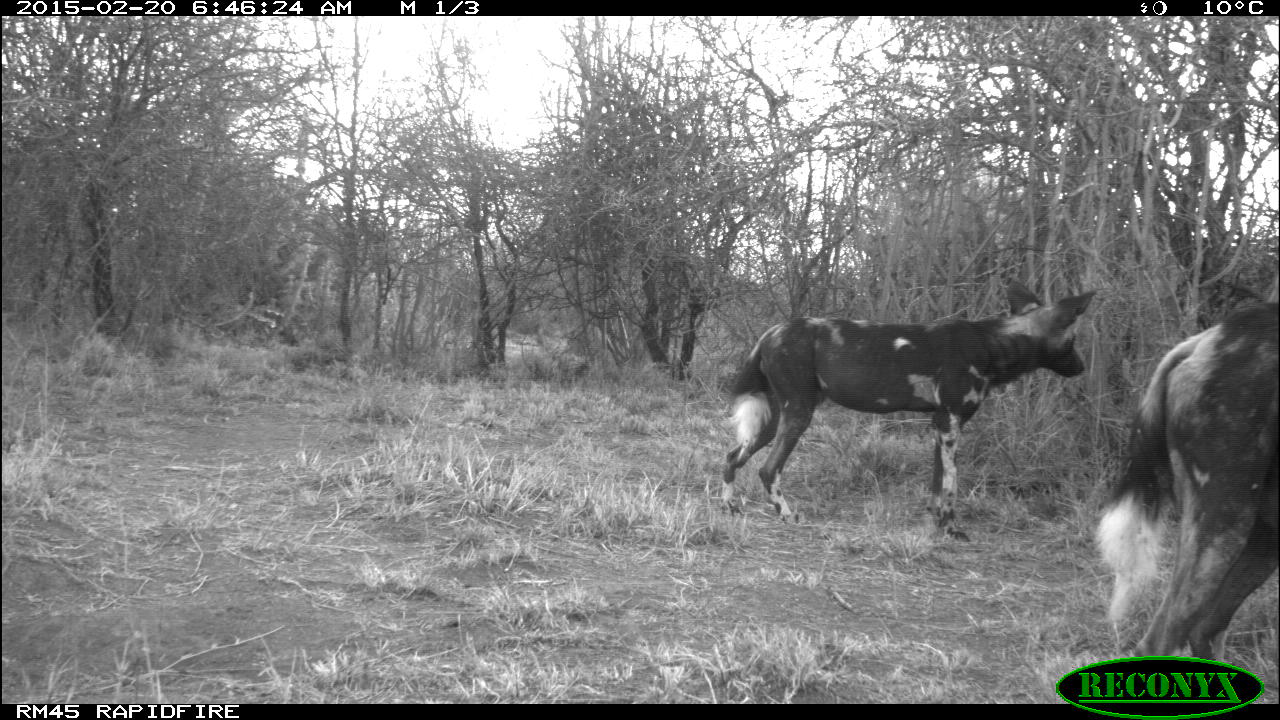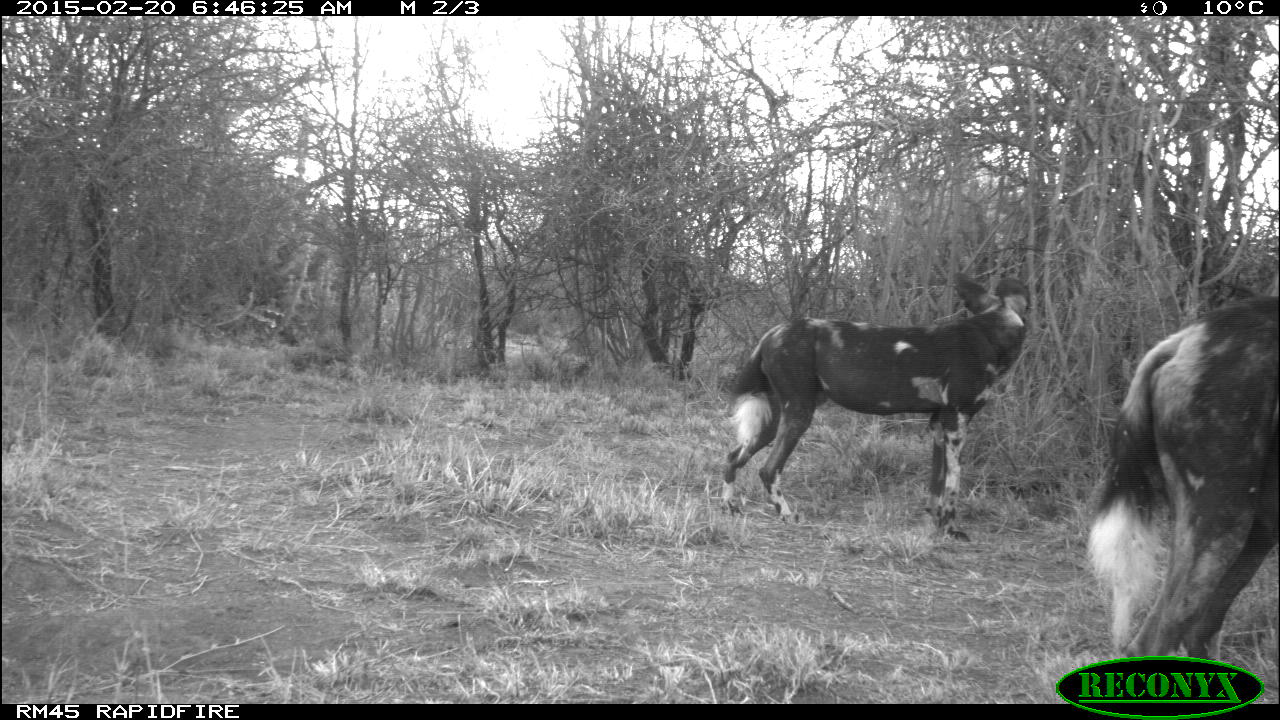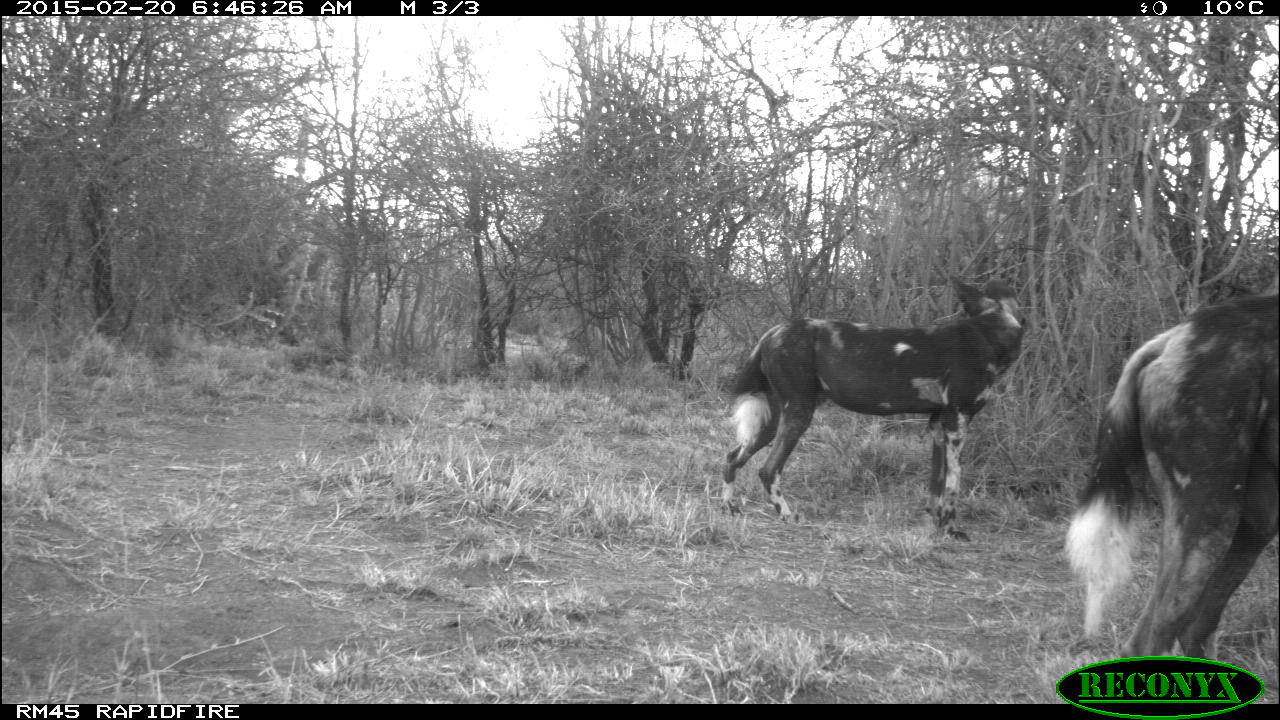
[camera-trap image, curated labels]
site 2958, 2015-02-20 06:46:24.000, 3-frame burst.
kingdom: Animalia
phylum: Chordata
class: Mammalia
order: Carnivora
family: Canidae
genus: Lycaon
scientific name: Lycaon pictus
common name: african wild dog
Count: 2.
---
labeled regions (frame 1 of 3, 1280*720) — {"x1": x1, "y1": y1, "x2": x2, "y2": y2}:
lycaon pictus: {"x1": 722, "y1": 275, "x2": 1096, "y2": 541}; {"x1": 1101, "y1": 304, "x2": 1277, "y2": 705}